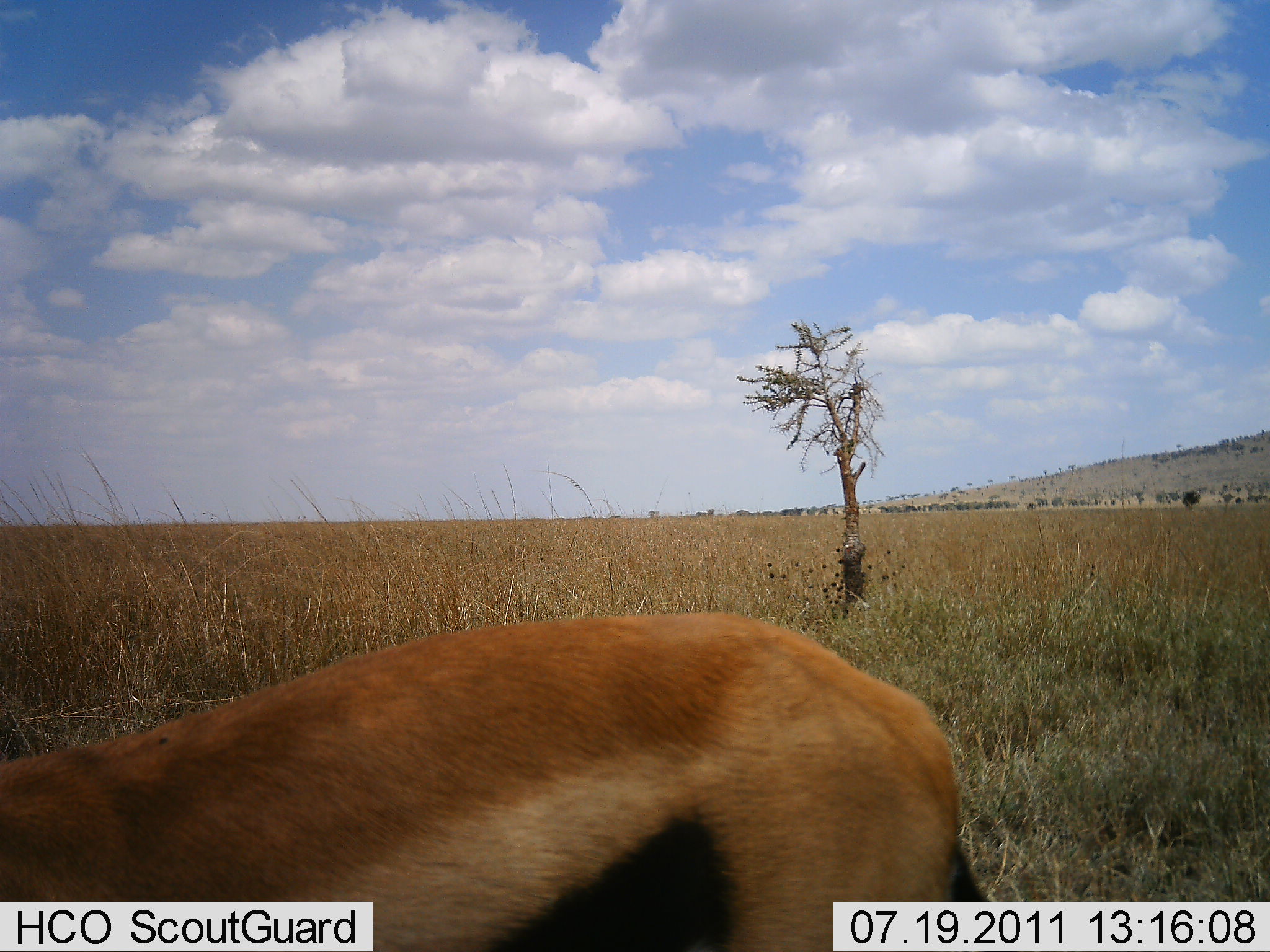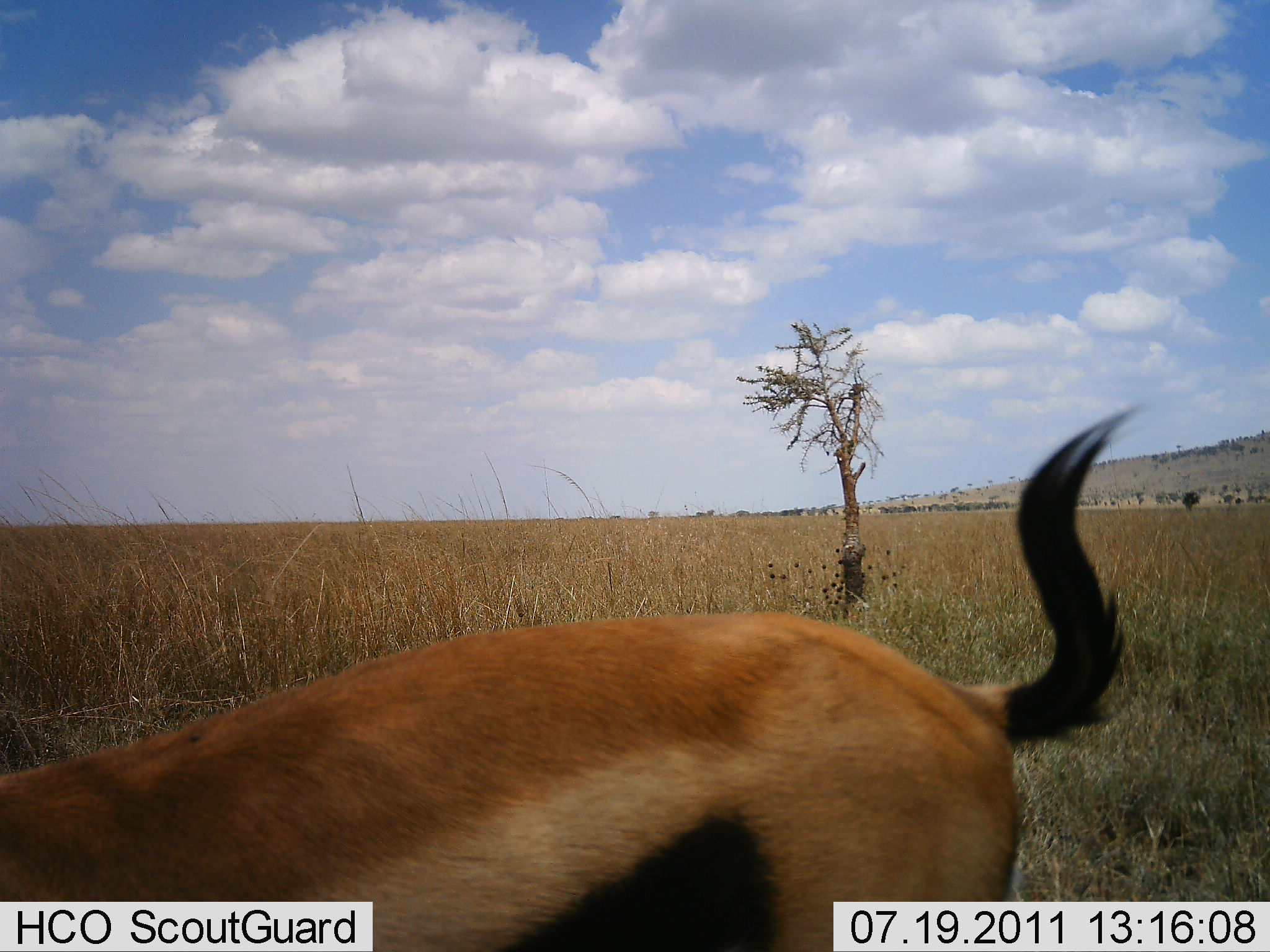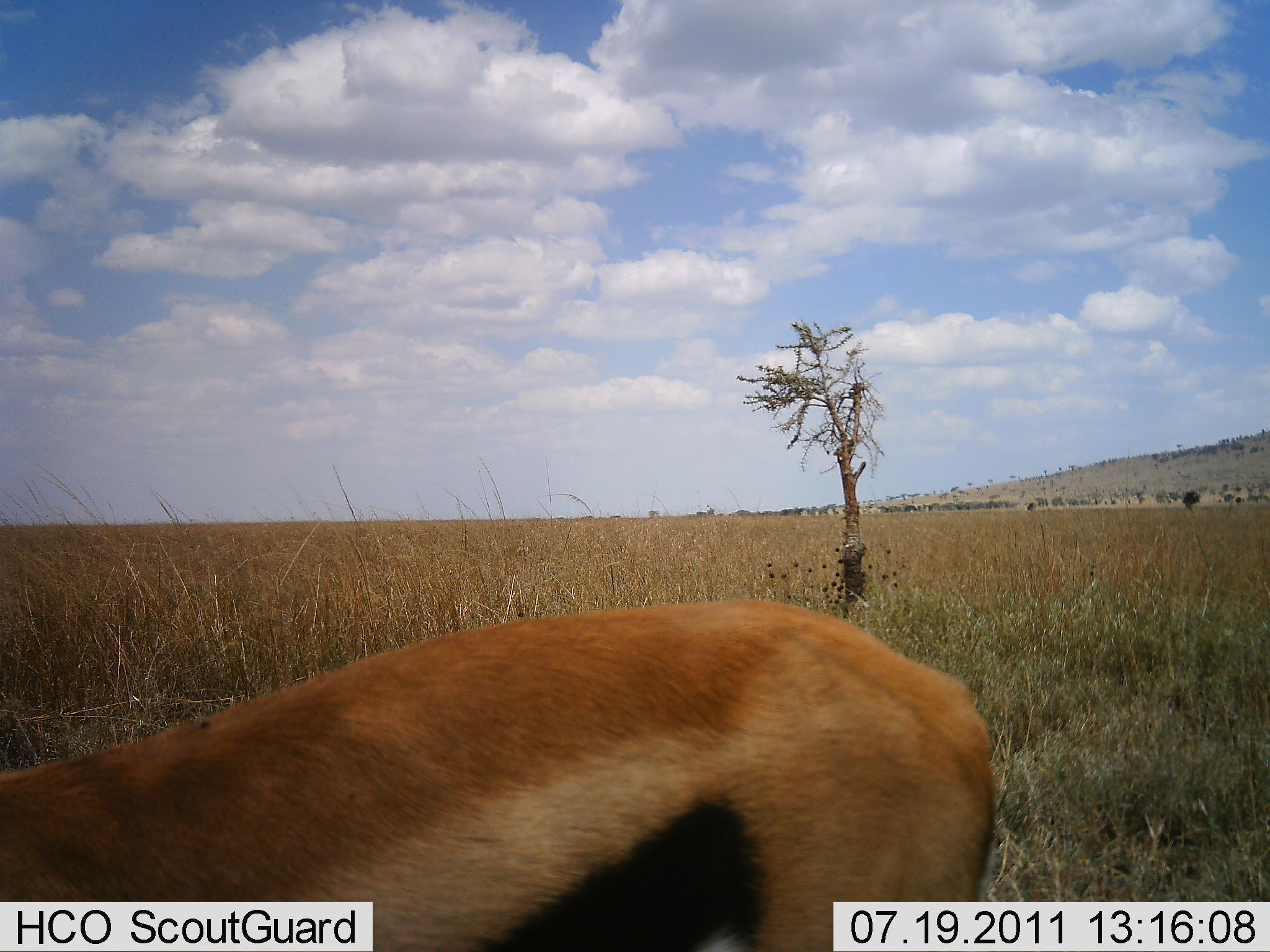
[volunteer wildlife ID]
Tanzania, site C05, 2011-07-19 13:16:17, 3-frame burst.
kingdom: Animalia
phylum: Chordata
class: Mammalia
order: Artiodactyla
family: Bovidae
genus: Eudorcas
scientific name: Eudorcas thomsonii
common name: thomson's gazelle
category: gazellethomsons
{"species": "gazellethomsons (thomson's gazelle) (Eudorcas thomsonii)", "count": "1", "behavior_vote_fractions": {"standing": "73%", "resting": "0%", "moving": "9%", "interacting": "0%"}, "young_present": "0%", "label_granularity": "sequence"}